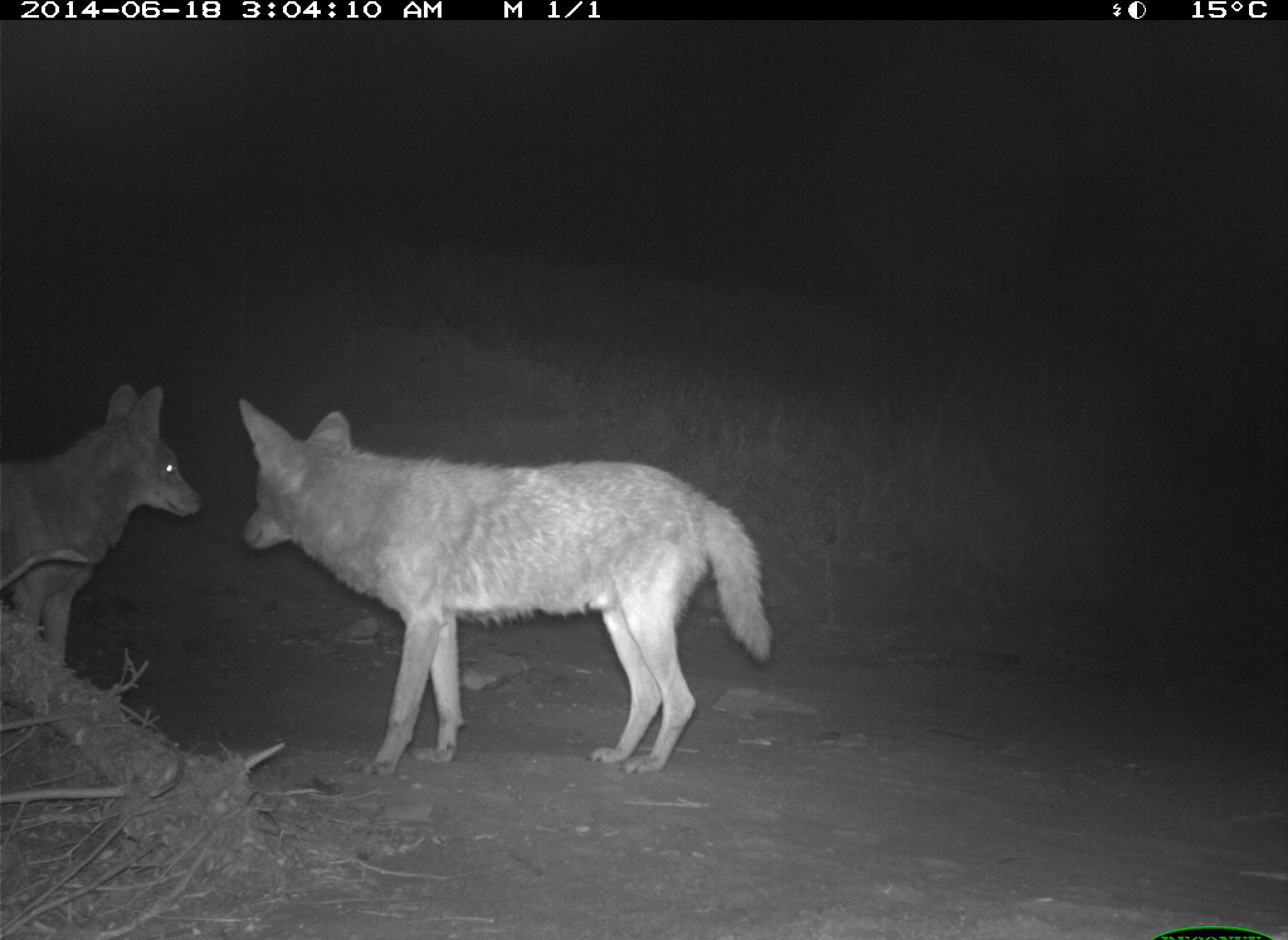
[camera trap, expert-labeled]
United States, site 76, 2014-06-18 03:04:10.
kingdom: Animalia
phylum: Chordata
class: Mammalia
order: Carnivora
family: Canidae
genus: Canis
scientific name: Canis latrans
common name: coyote